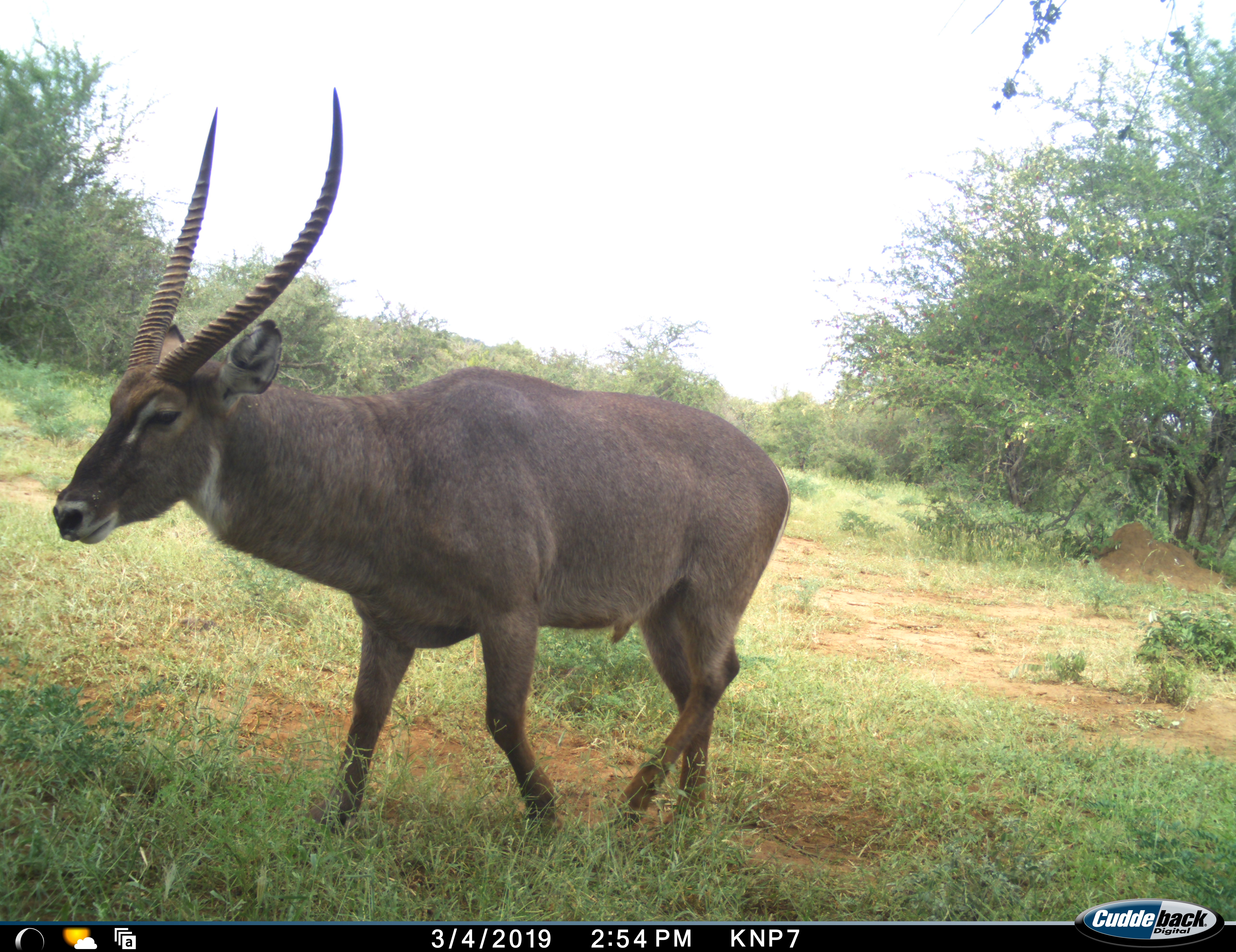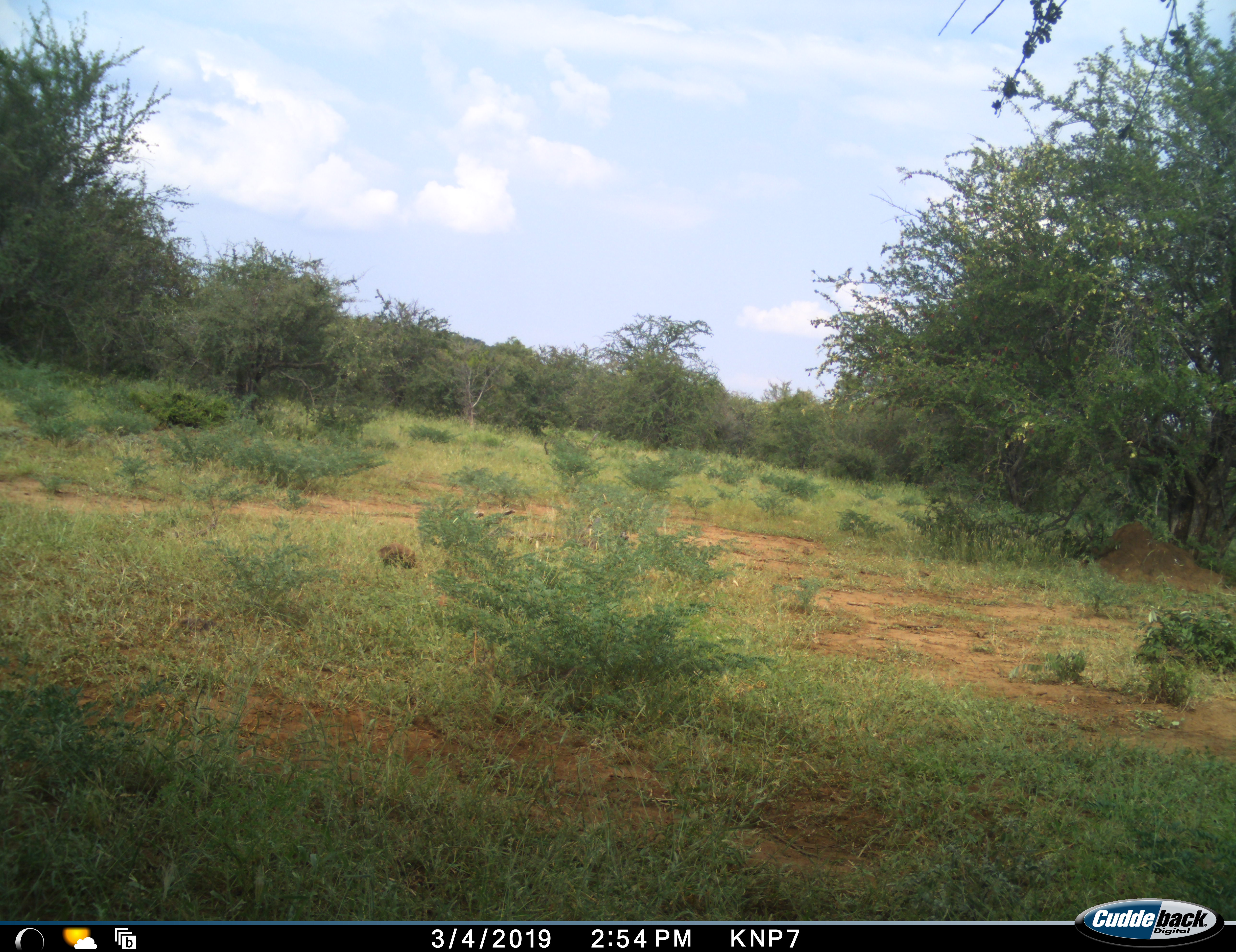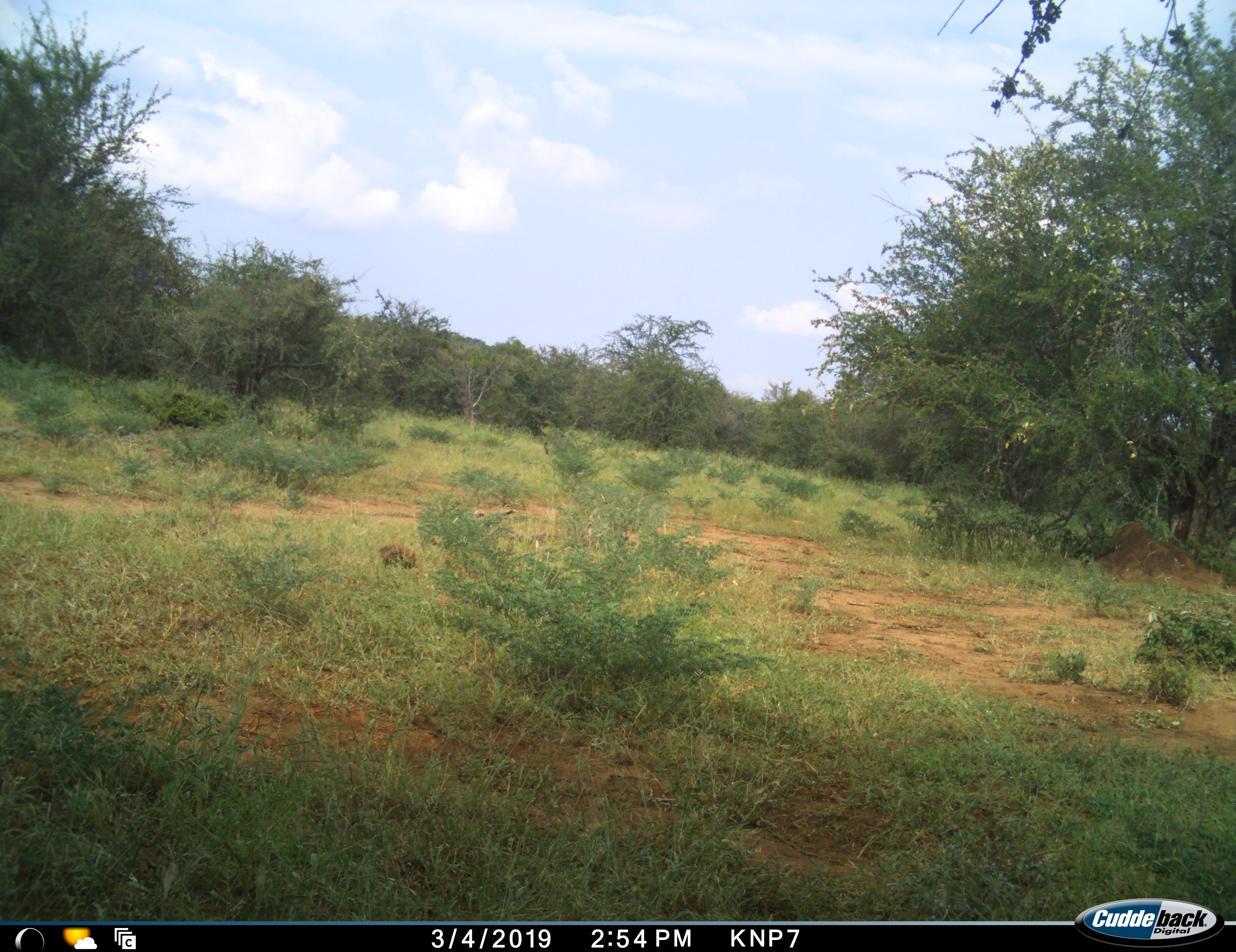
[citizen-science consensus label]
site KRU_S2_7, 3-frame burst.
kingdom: Animalia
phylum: Chordata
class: Mammalia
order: Artiodactyla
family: Bovidae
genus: Kobus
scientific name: Kobus ellipsiprymnus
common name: waterbuck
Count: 1.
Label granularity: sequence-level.